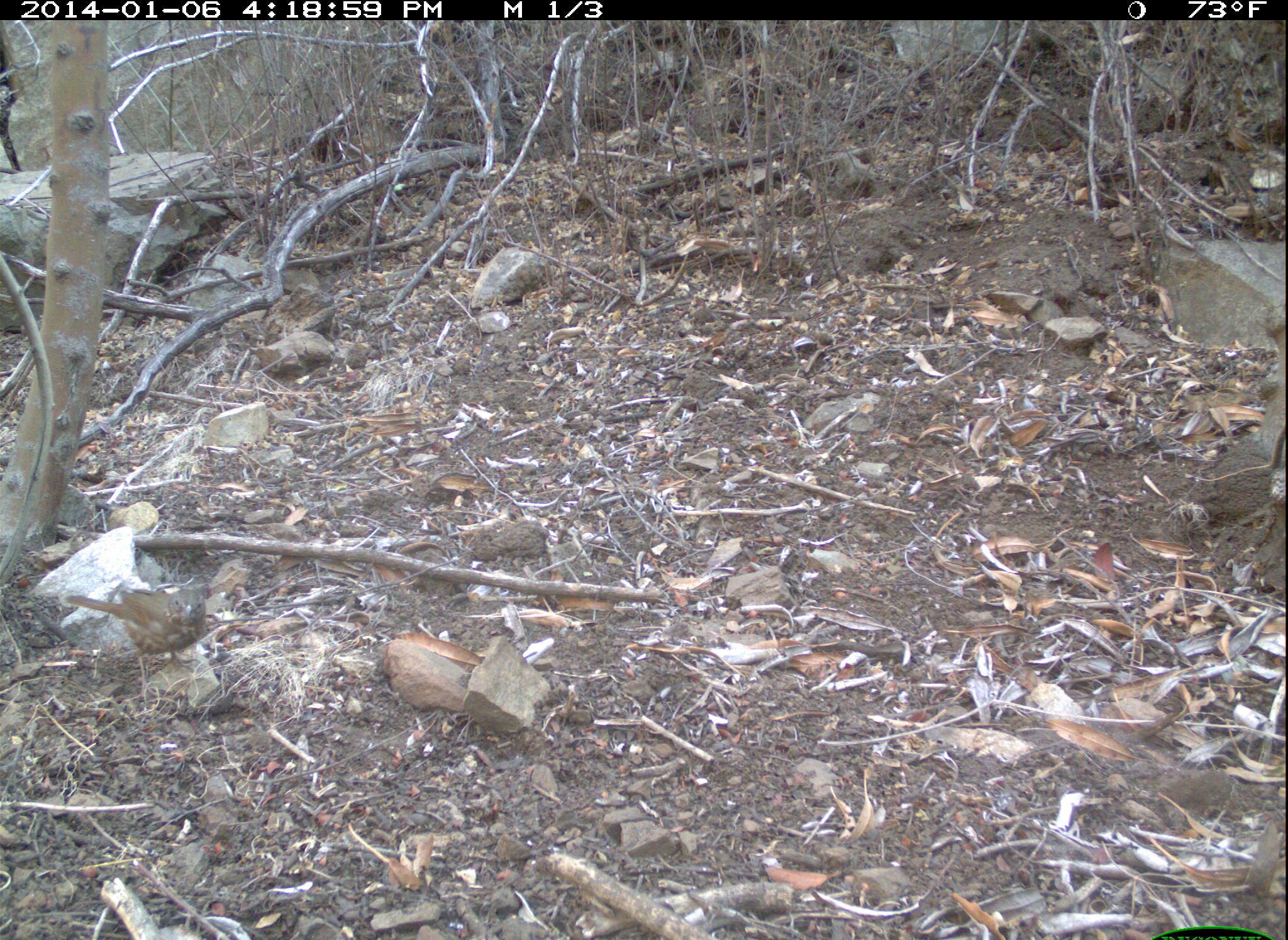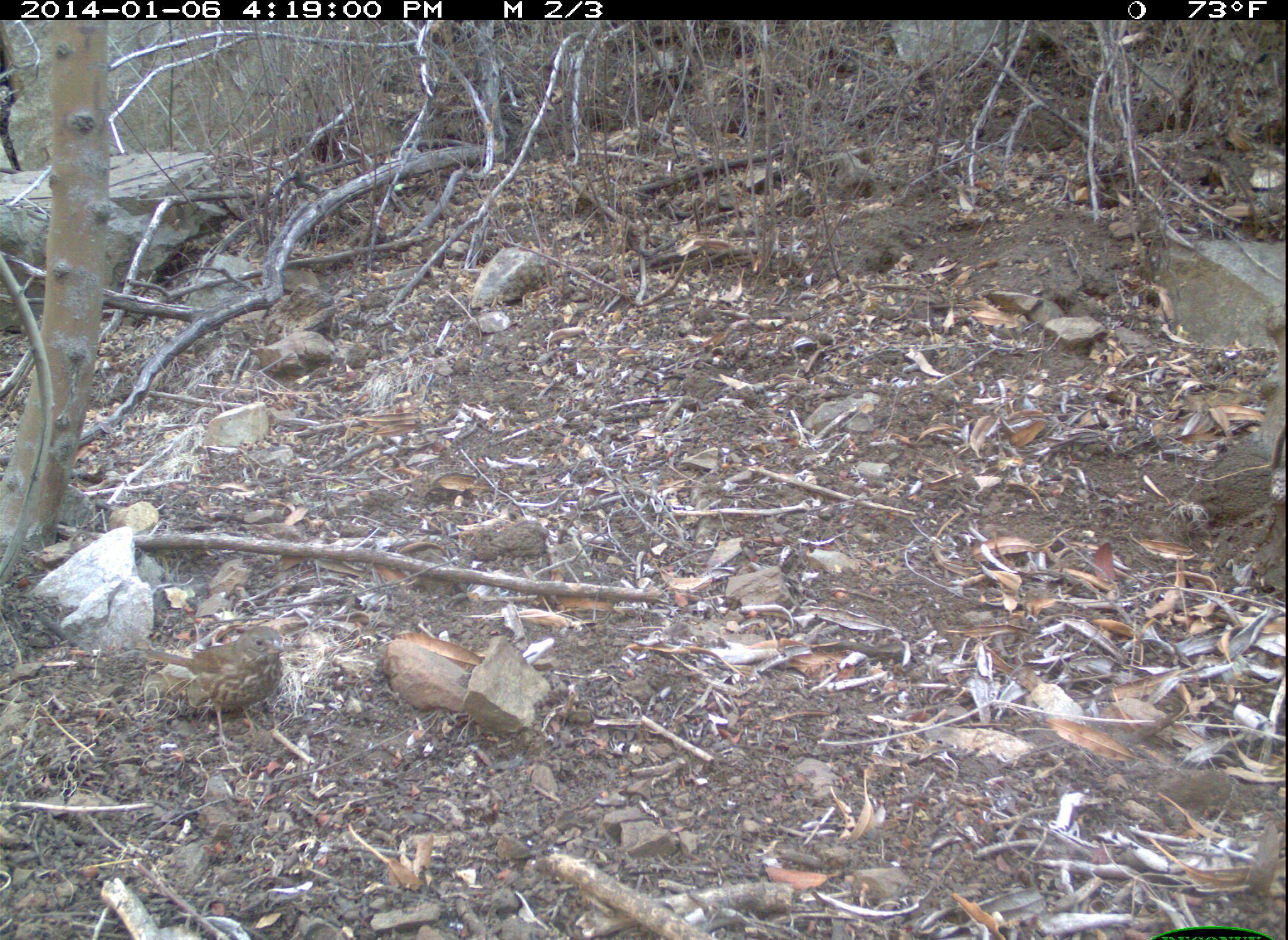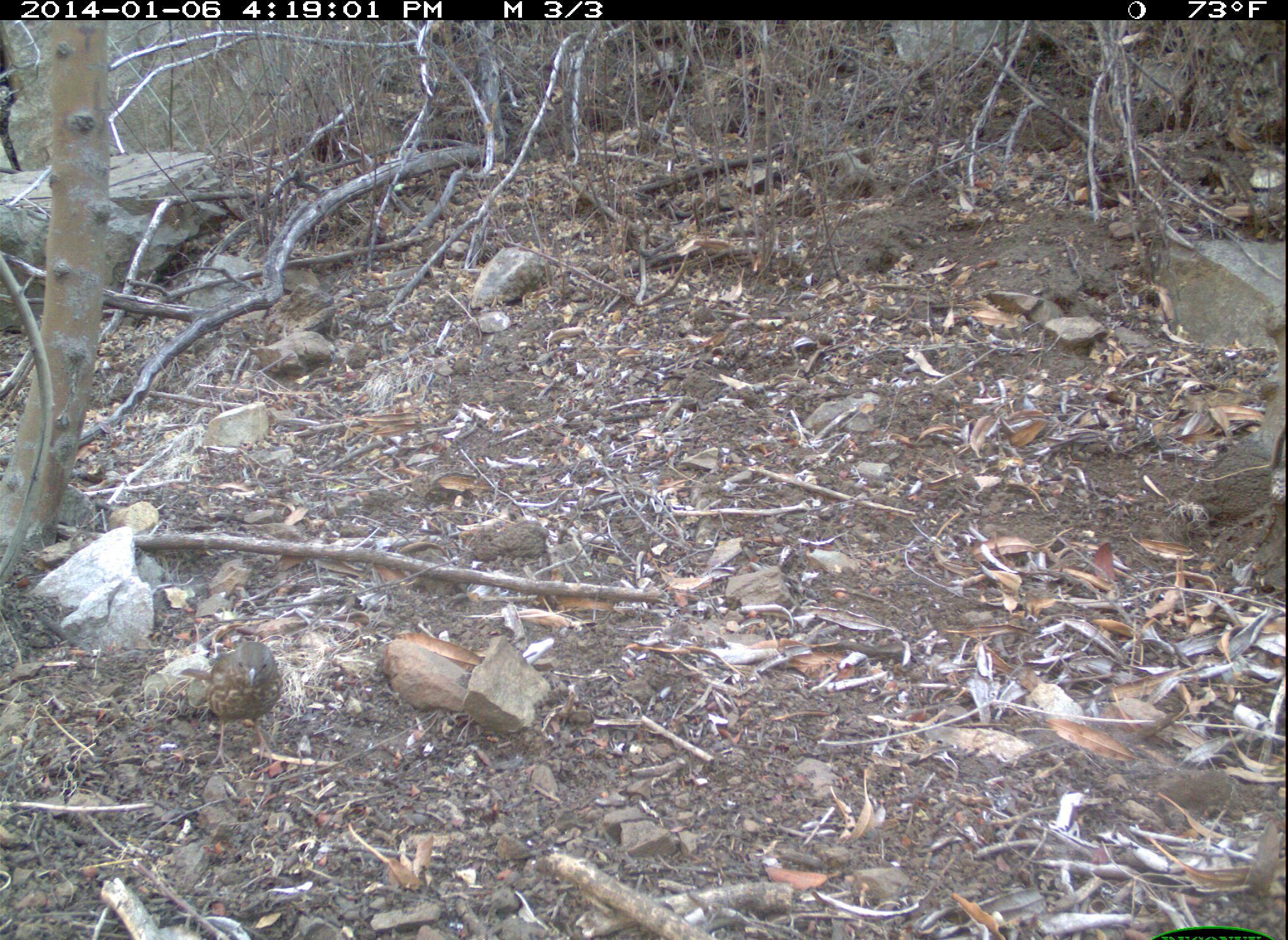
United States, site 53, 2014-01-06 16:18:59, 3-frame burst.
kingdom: Animalia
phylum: Chordata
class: Aves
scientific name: Aves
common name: bird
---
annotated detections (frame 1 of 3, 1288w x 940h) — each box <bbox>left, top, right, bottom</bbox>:
bird: <bbox>62, 588, 208, 698</bbox>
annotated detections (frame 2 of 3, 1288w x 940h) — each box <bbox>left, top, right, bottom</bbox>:
bird: <bbox>140, 624, 287, 748</bbox>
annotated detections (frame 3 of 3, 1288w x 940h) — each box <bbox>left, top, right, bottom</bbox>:
bird: <bbox>179, 639, 283, 768</bbox>